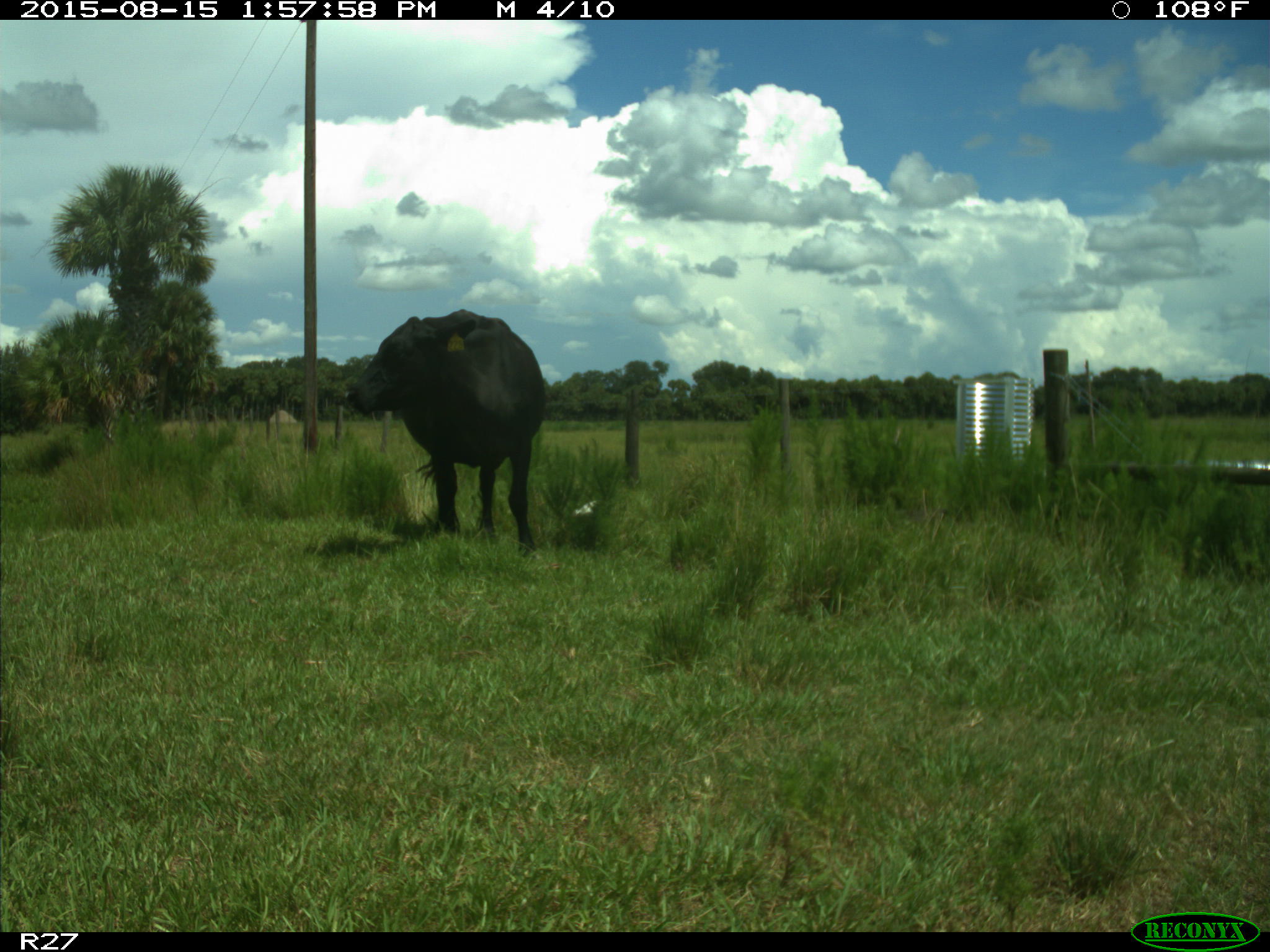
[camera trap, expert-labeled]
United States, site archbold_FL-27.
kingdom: Animalia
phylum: Chordata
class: Mammalia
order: Artiodactyla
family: Bovidae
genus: Bos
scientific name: Bos taurus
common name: domestic cow